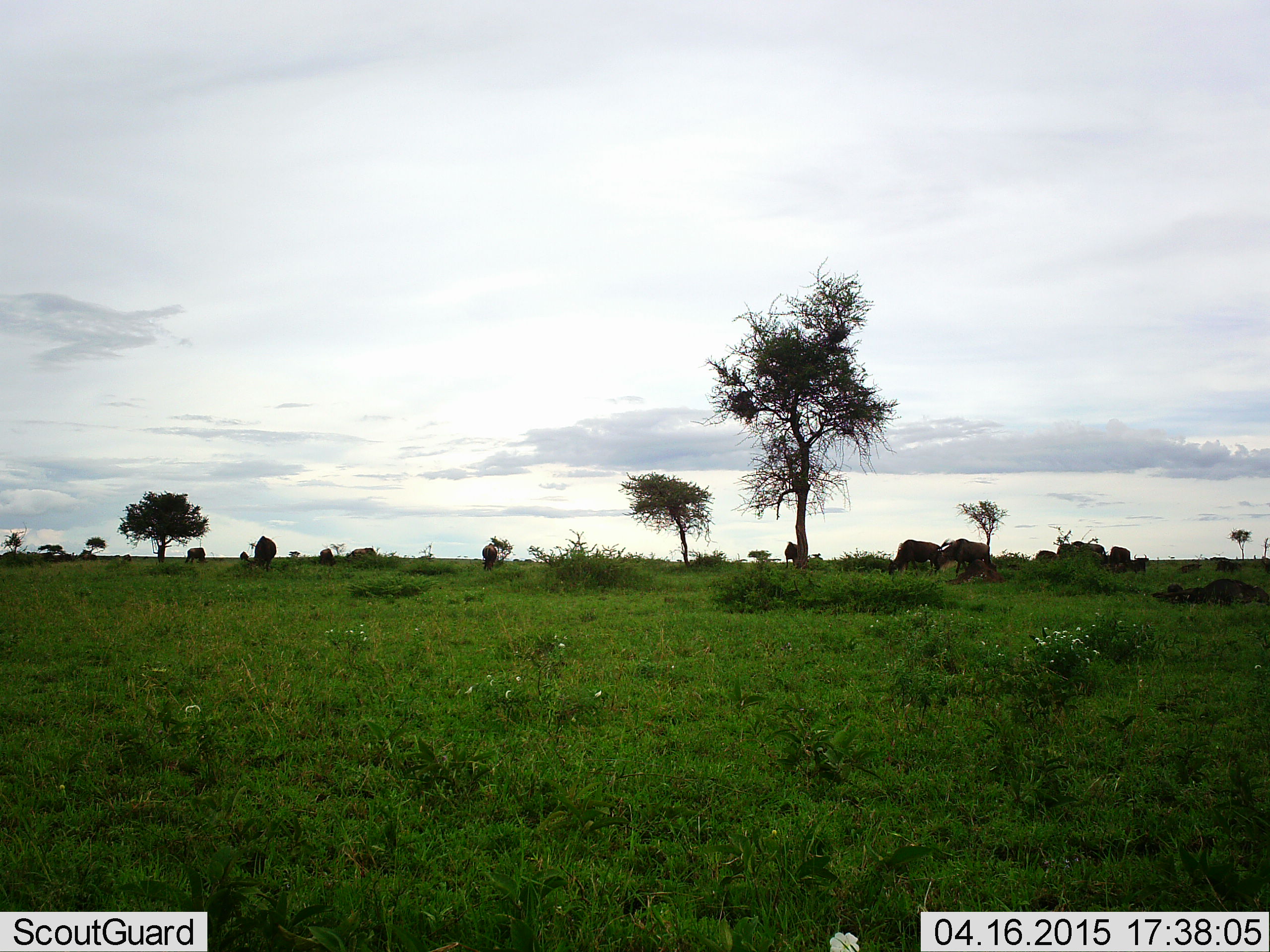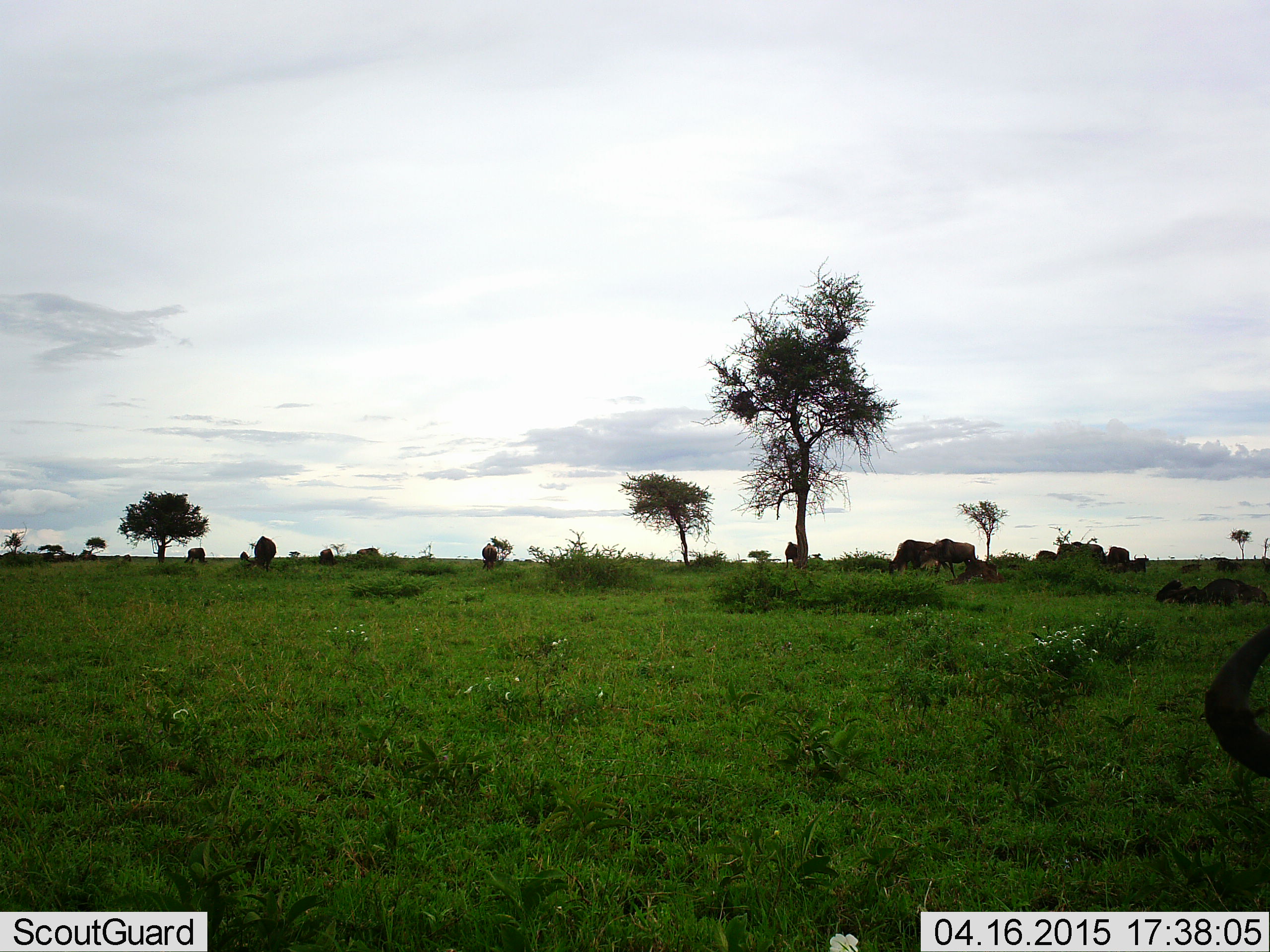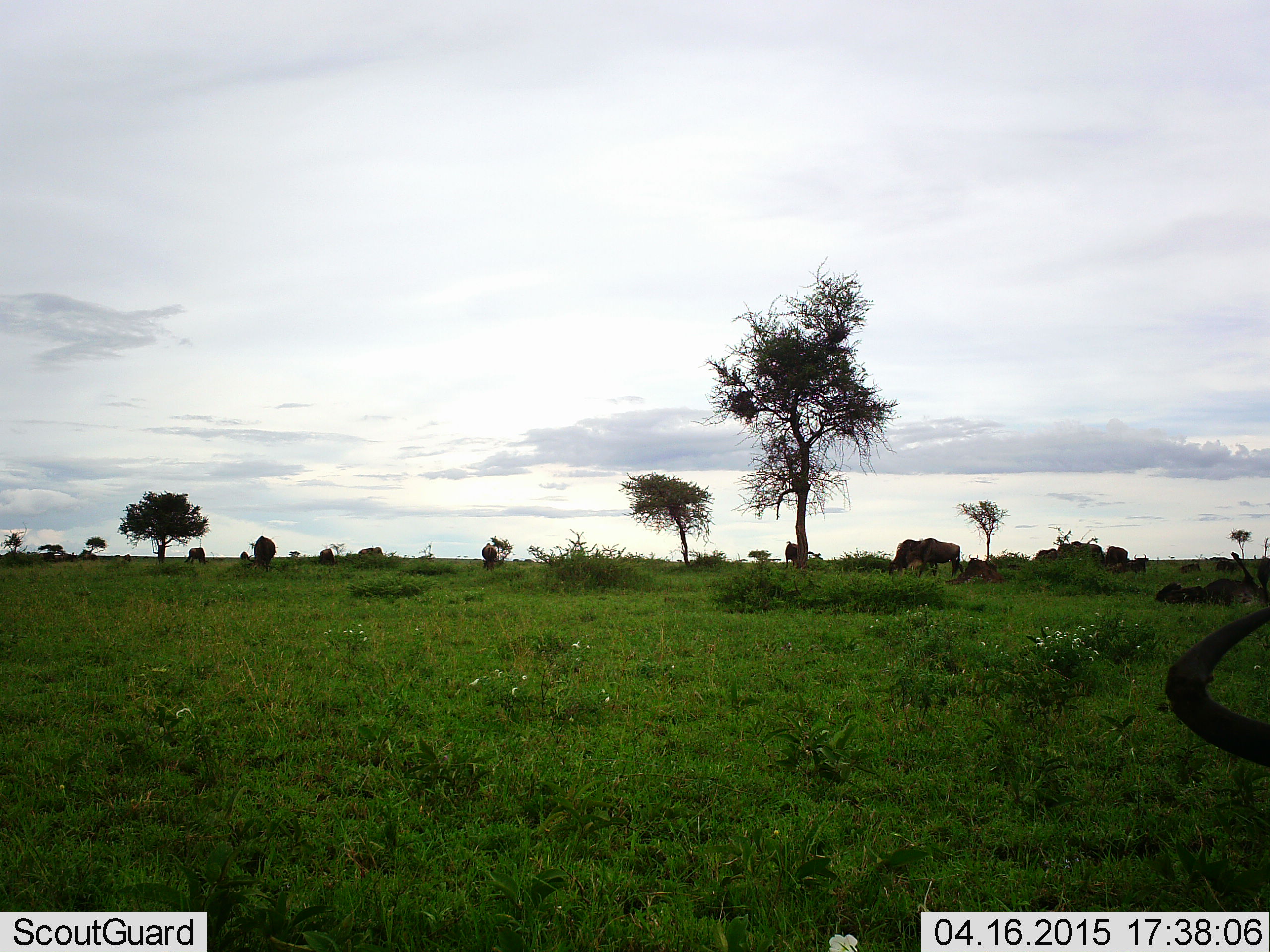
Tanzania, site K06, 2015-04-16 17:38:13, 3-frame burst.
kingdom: Animalia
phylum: Chordata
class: Mammalia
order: Artiodactyla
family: Bovidae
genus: Connochaetes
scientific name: Connochaetes taurinus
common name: blue wildebeest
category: wildebeest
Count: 10.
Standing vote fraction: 73%.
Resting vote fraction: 55%.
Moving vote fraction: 55%.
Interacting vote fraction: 9%.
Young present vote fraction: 0%.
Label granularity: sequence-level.